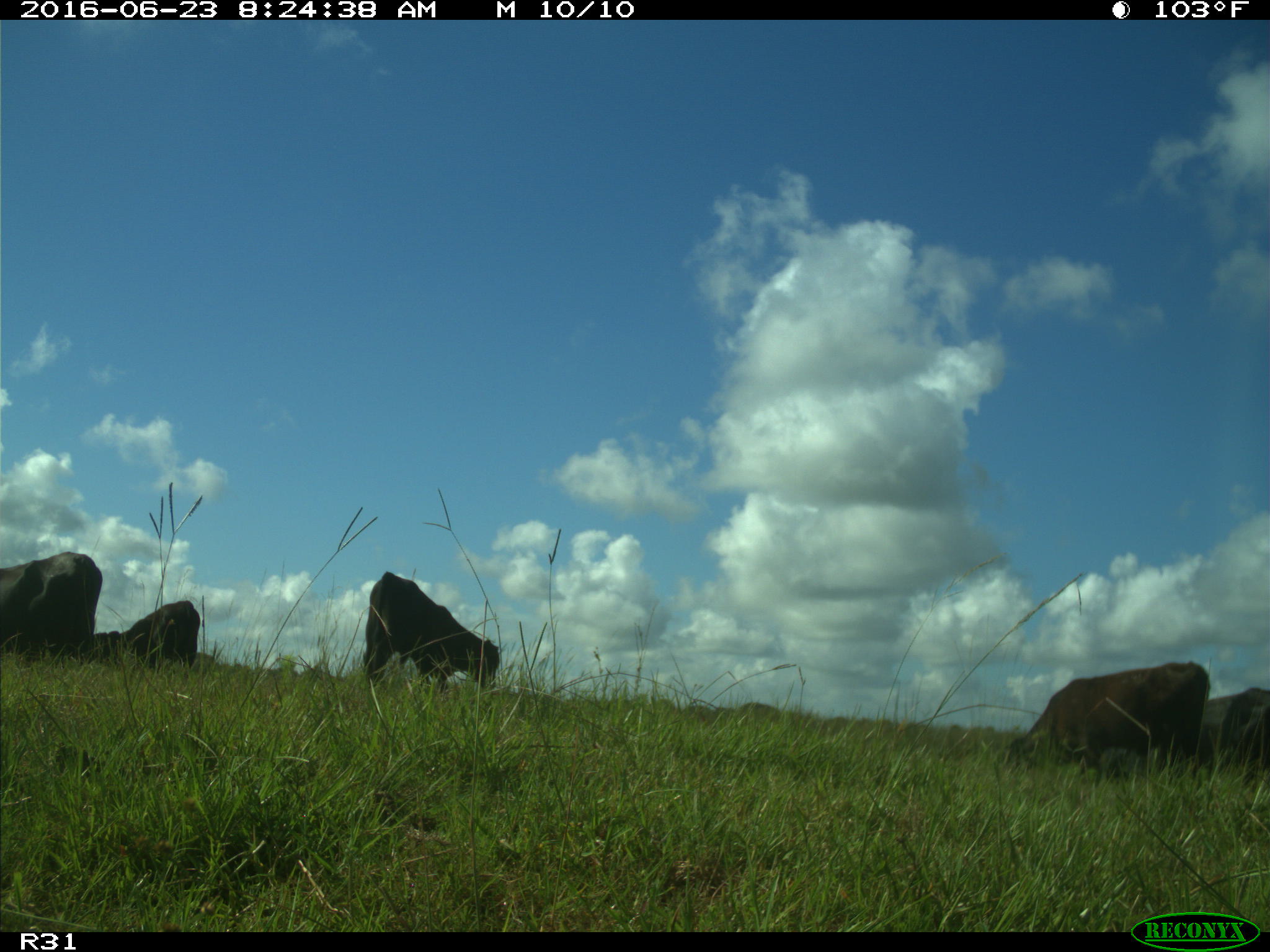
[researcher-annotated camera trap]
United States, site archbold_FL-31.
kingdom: Animalia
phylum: Chordata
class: Mammalia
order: Artiodactyla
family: Bovidae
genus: Bos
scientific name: Bos taurus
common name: domestic cow